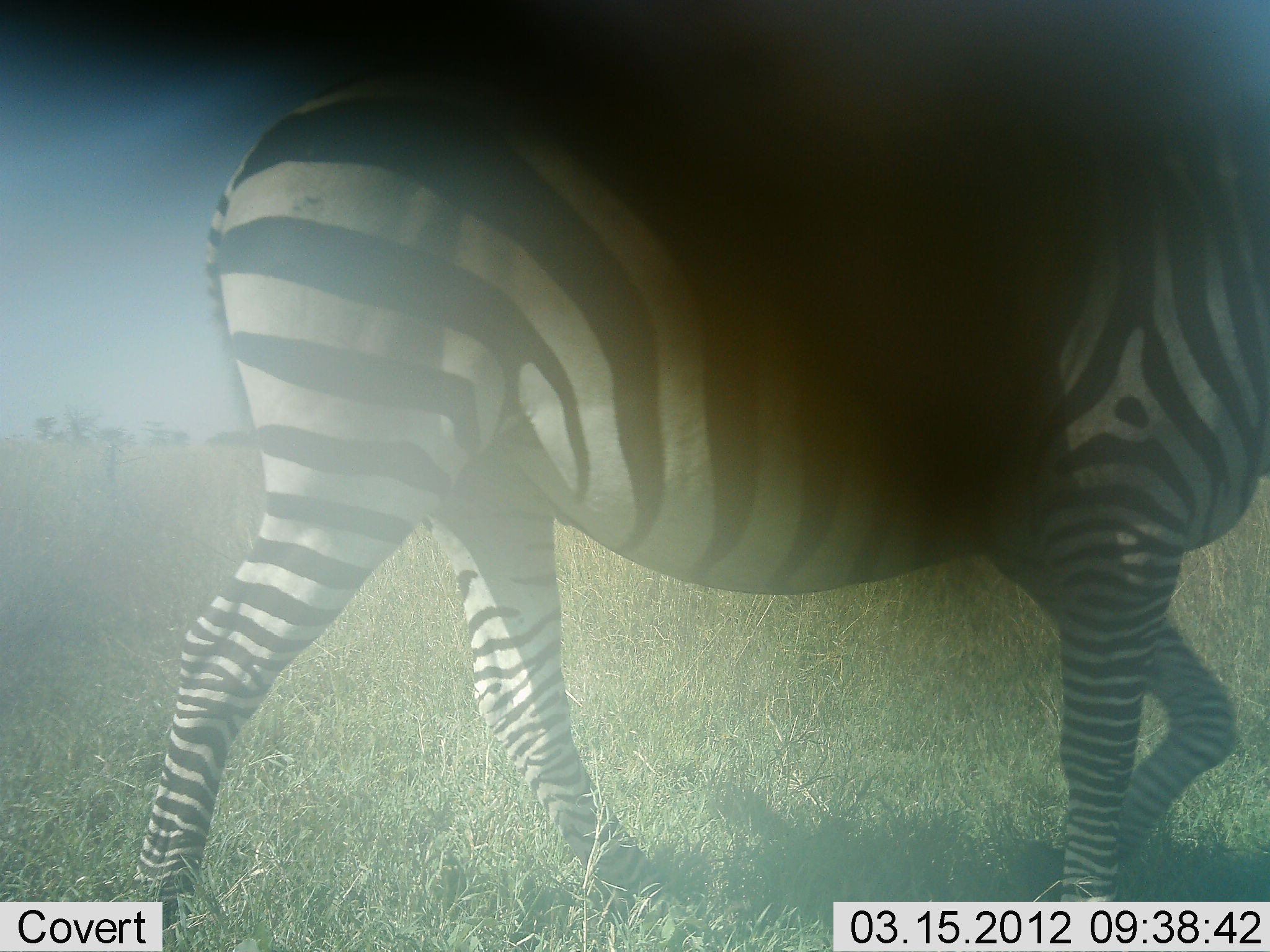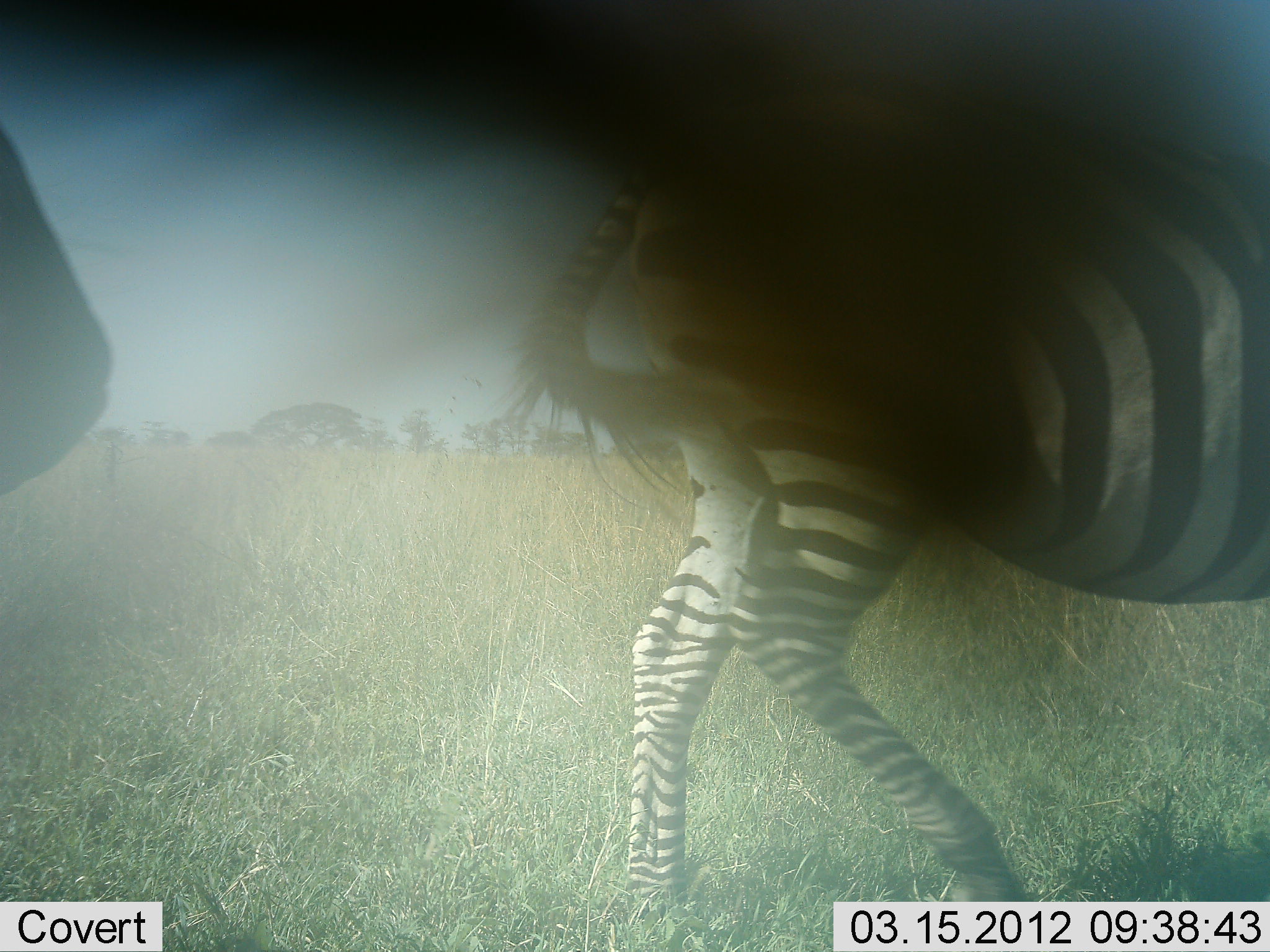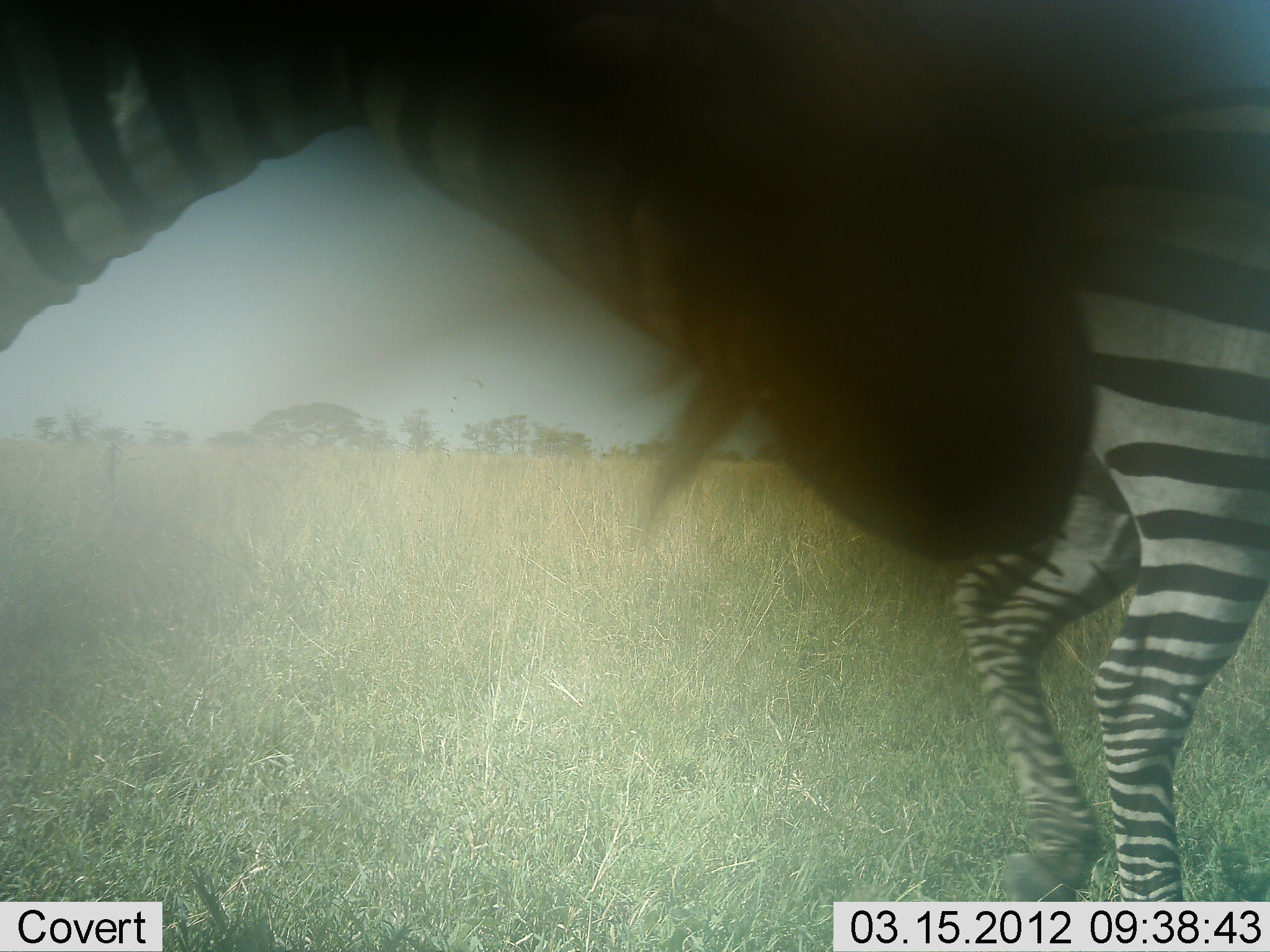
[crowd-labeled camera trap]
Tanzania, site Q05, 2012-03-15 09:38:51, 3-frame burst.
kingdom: Animalia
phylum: Chordata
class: Mammalia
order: Perissodactyla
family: Equidae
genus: Equus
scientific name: Equus quagga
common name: plains zebra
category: zebra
Zebra (plains zebra) (Equus quagga), count 2. Behavior (volunteer vote fractions): standing 19%, resting 0%, moving 85%, interacting 0%. Young present (vote fraction): 0%. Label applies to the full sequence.